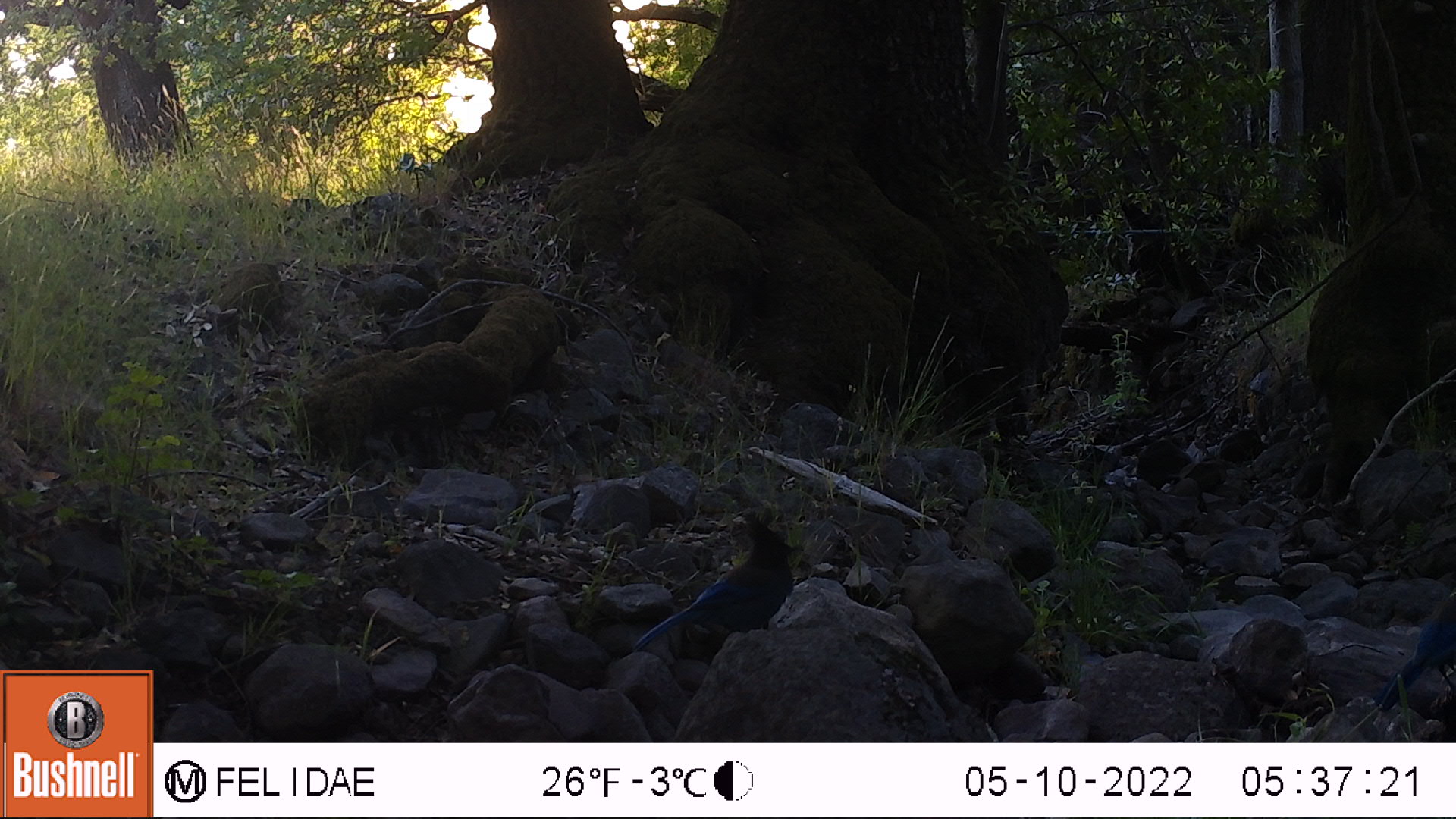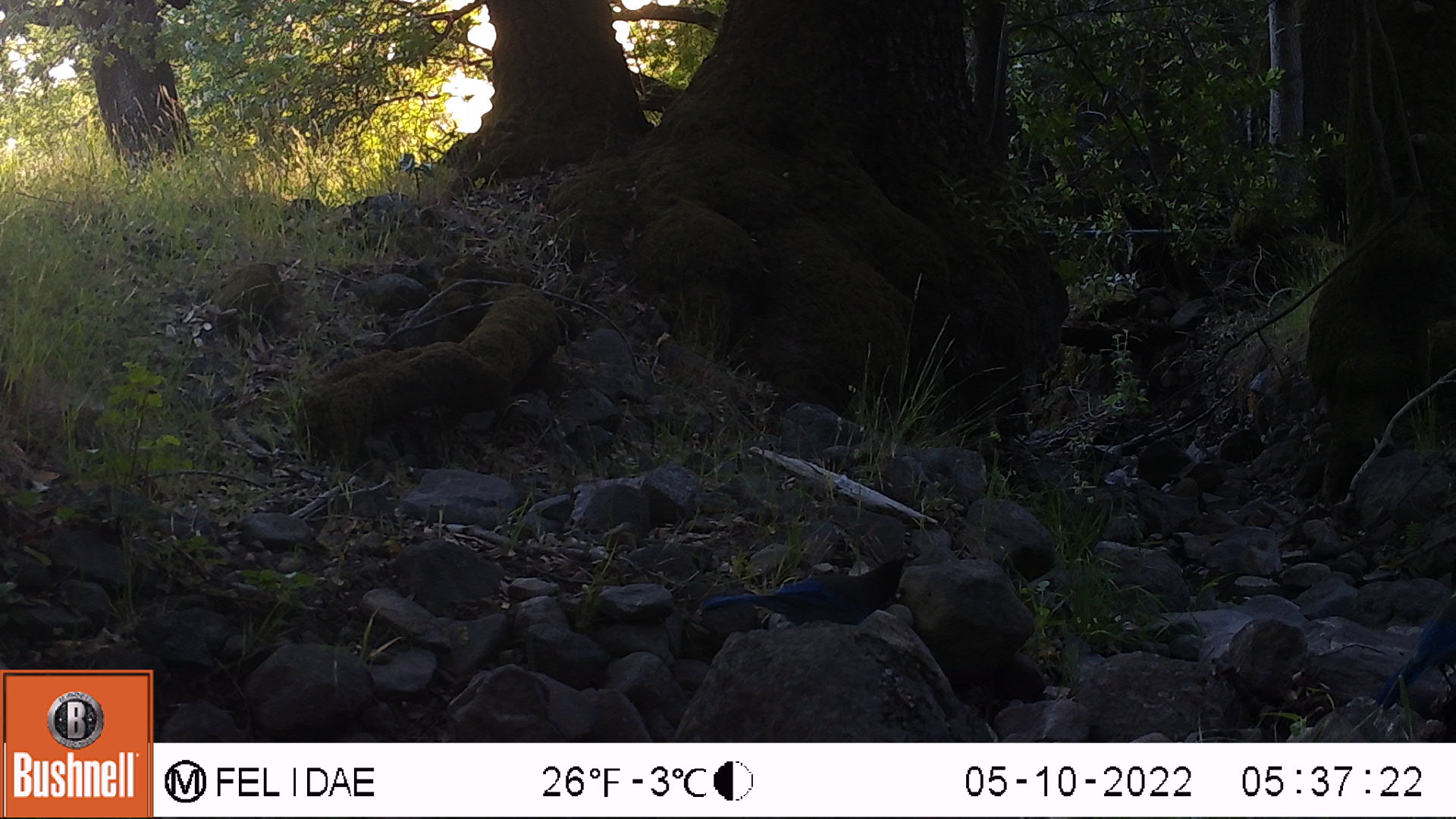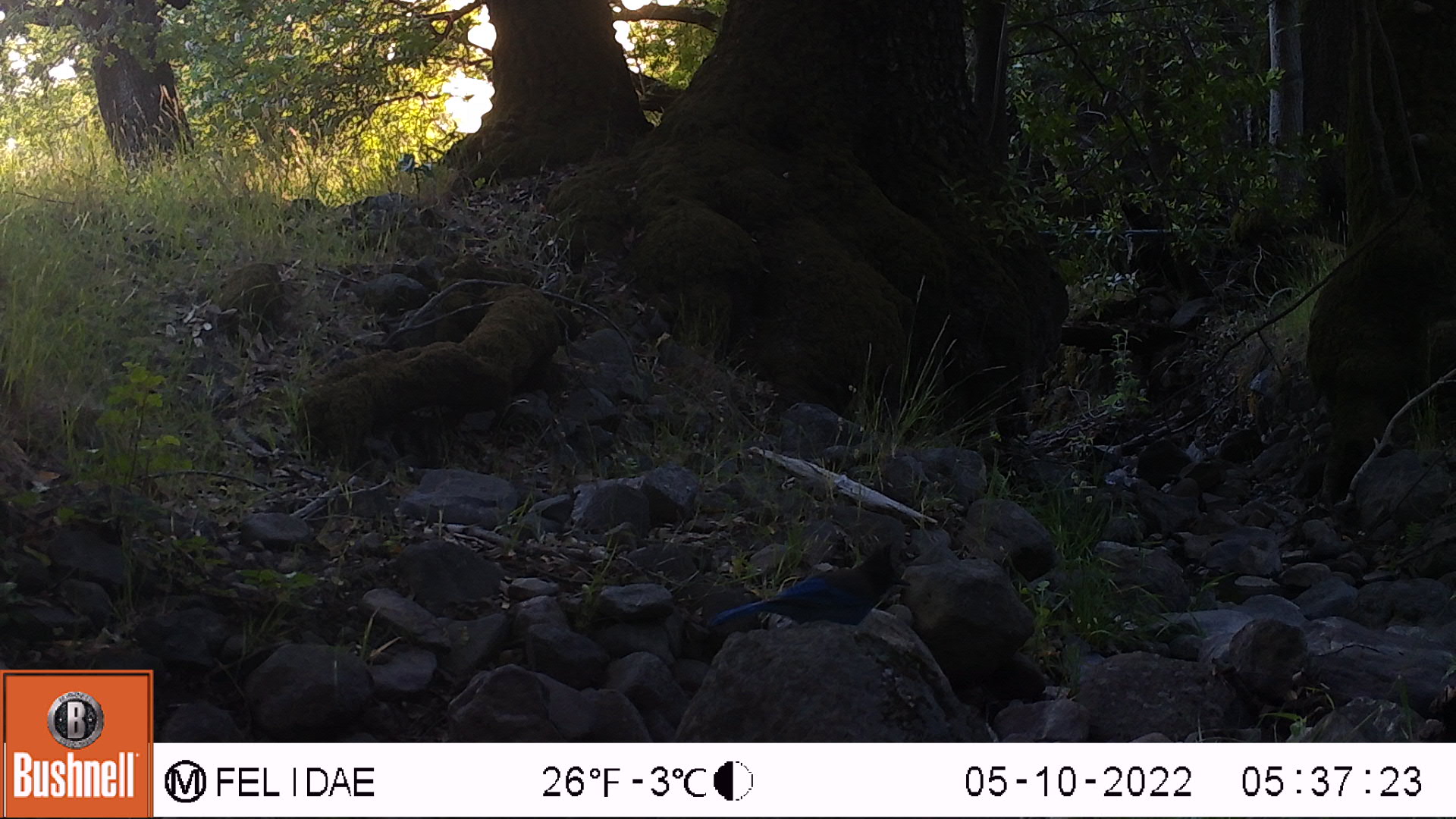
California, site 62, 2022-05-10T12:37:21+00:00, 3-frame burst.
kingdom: Animalia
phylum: Chordata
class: Aves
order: Passeriformes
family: Corvidae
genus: Cyanocitta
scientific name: Cyanocitta stelleri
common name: steller's jay